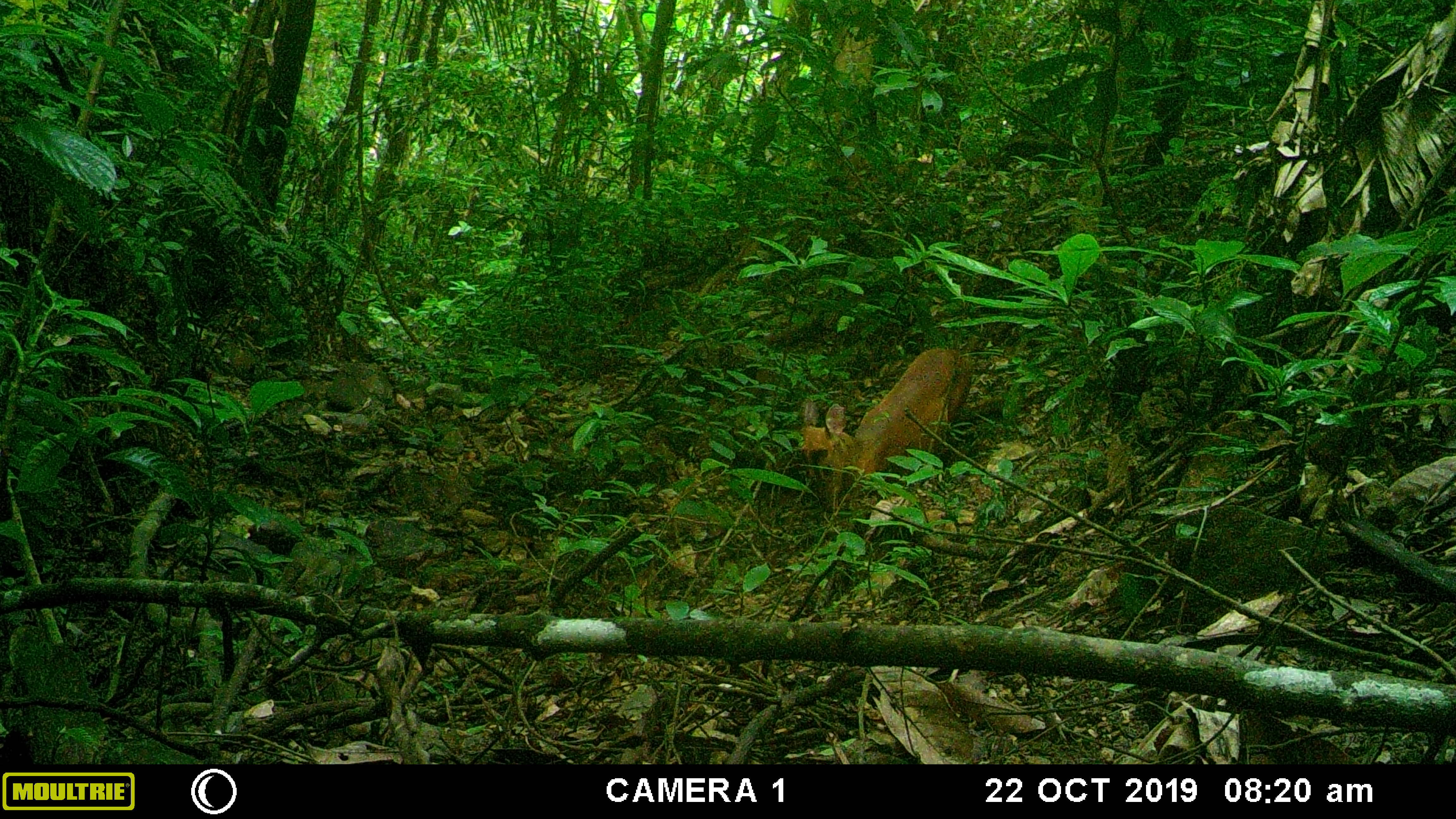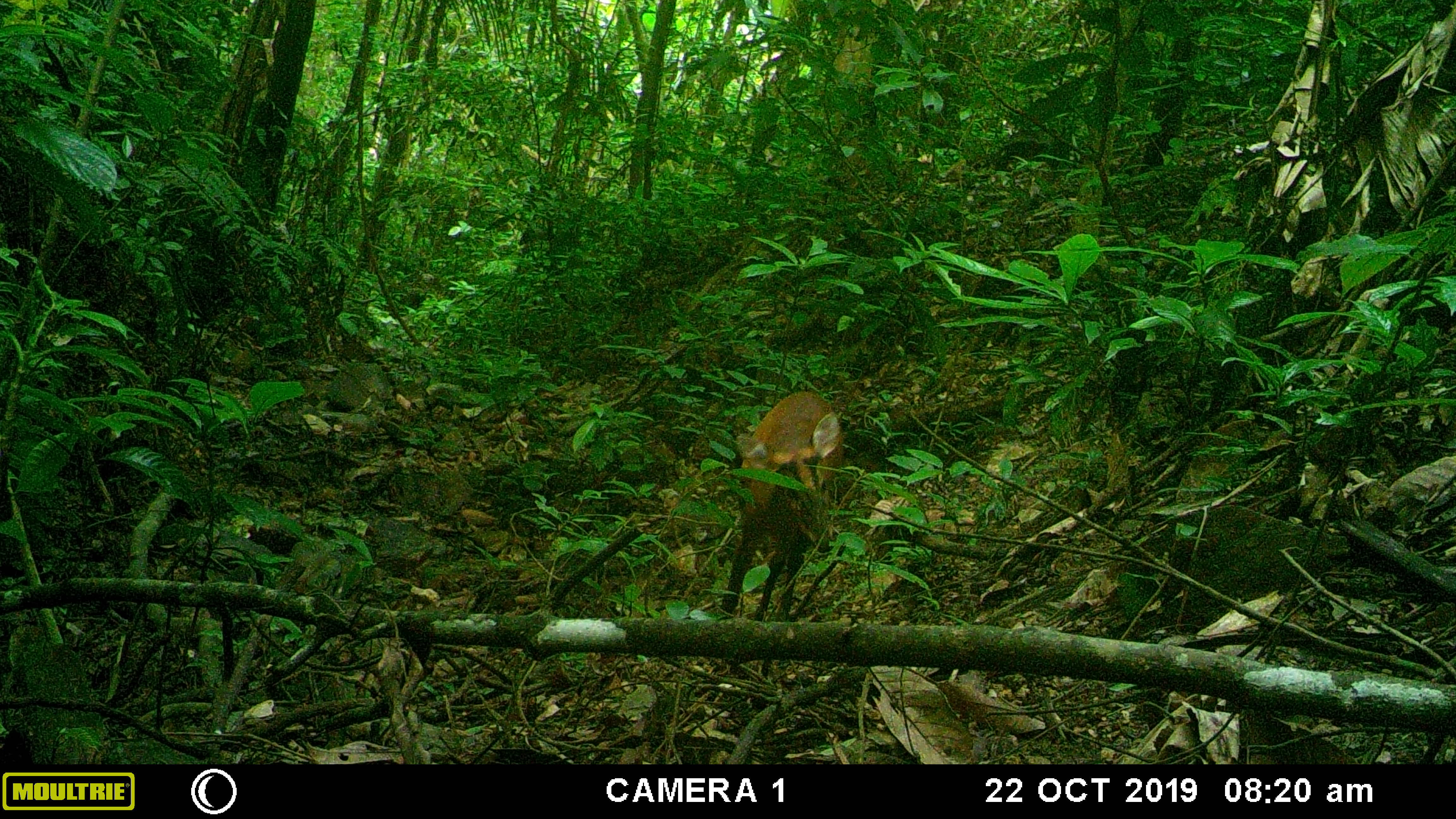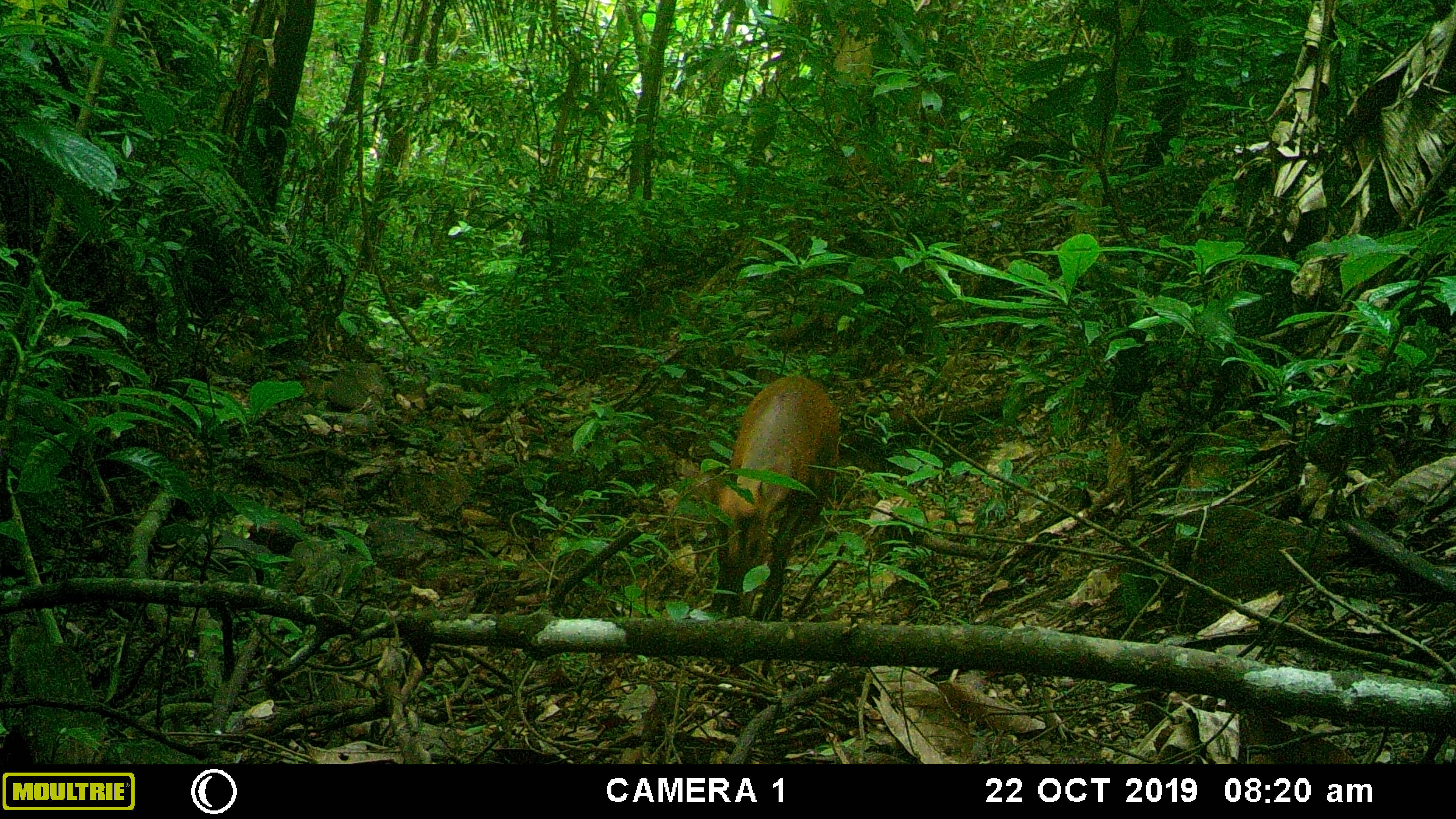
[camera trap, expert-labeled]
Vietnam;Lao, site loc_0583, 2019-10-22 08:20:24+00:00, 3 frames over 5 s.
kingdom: Animalia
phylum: Chordata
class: Mammalia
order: Artiodactyla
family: Cervidae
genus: Muntiacus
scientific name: Muntiacus muntjak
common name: red muntjac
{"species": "red muntjac (Muntiacus muntjak)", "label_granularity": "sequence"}